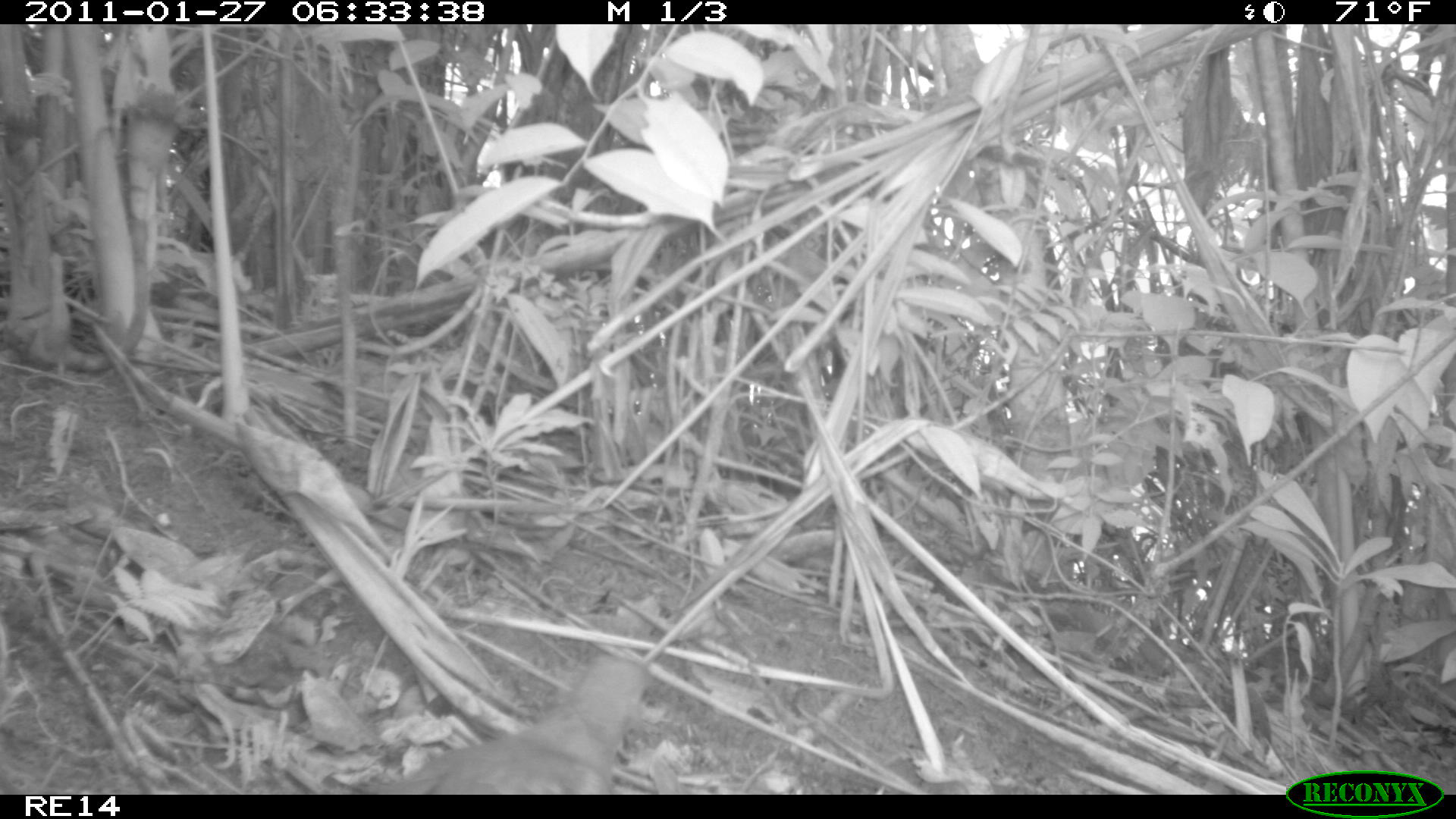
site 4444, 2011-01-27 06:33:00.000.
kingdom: Animalia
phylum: Chordata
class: Aves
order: Columbiformes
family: Columbidae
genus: Streptopelia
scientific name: Streptopelia picturata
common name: malagasy turtle dove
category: nesoenas picturata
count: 1